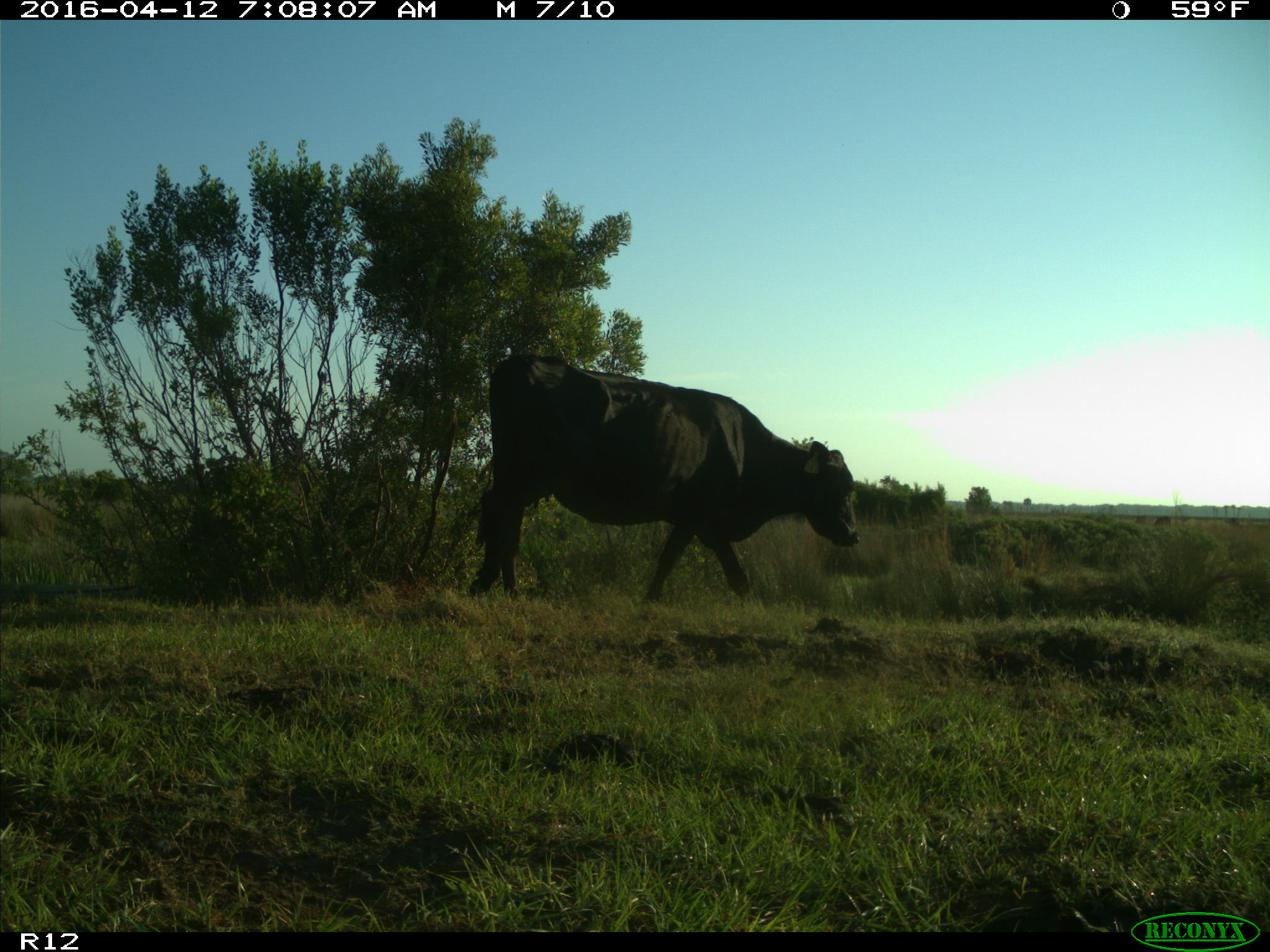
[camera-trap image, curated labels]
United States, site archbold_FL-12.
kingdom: Animalia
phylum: Chordata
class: Mammalia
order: Artiodactyla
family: Bovidae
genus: Bos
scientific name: Bos taurus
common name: domestic cow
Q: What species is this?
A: Bos taurus (domestic cow).